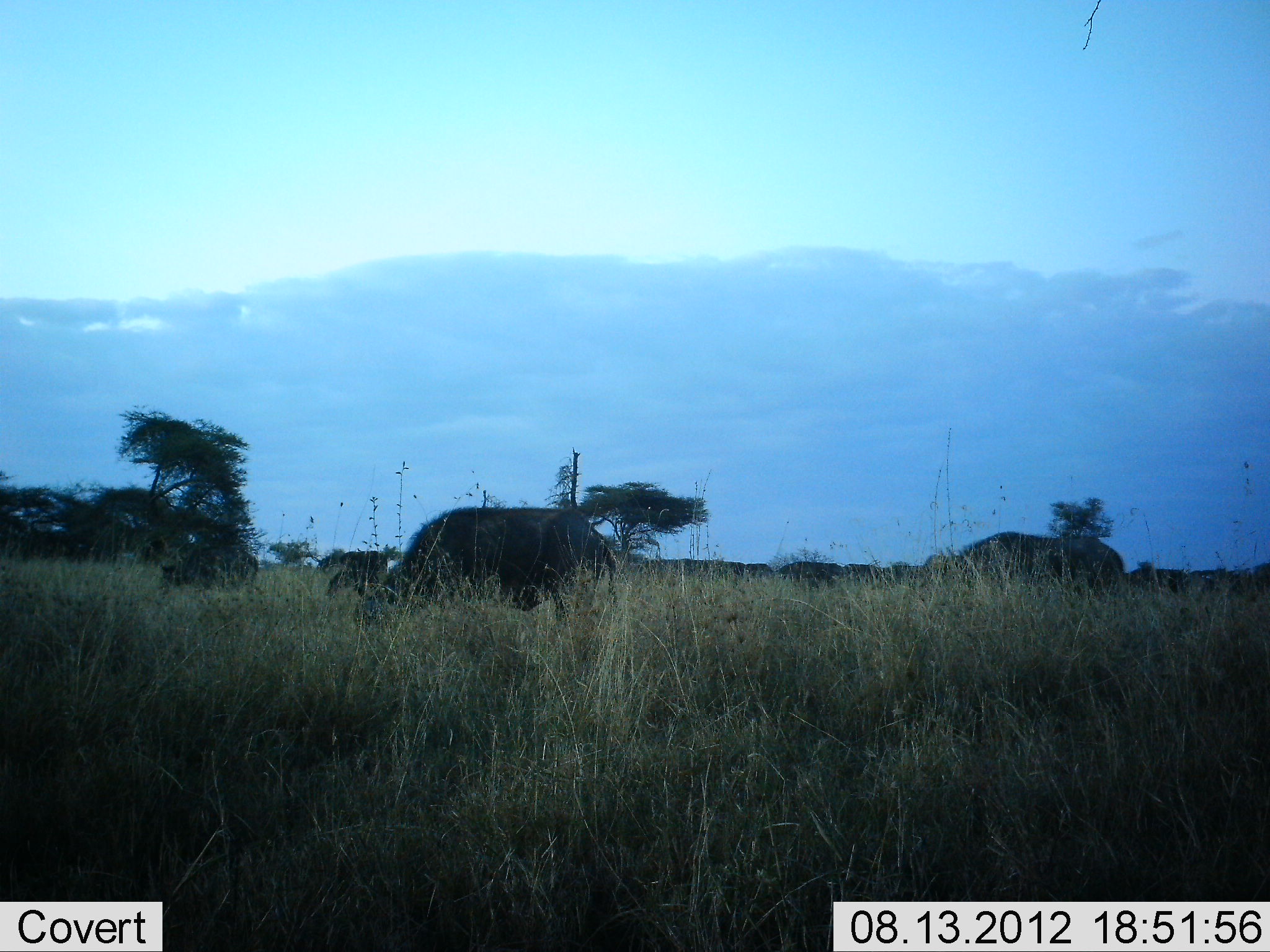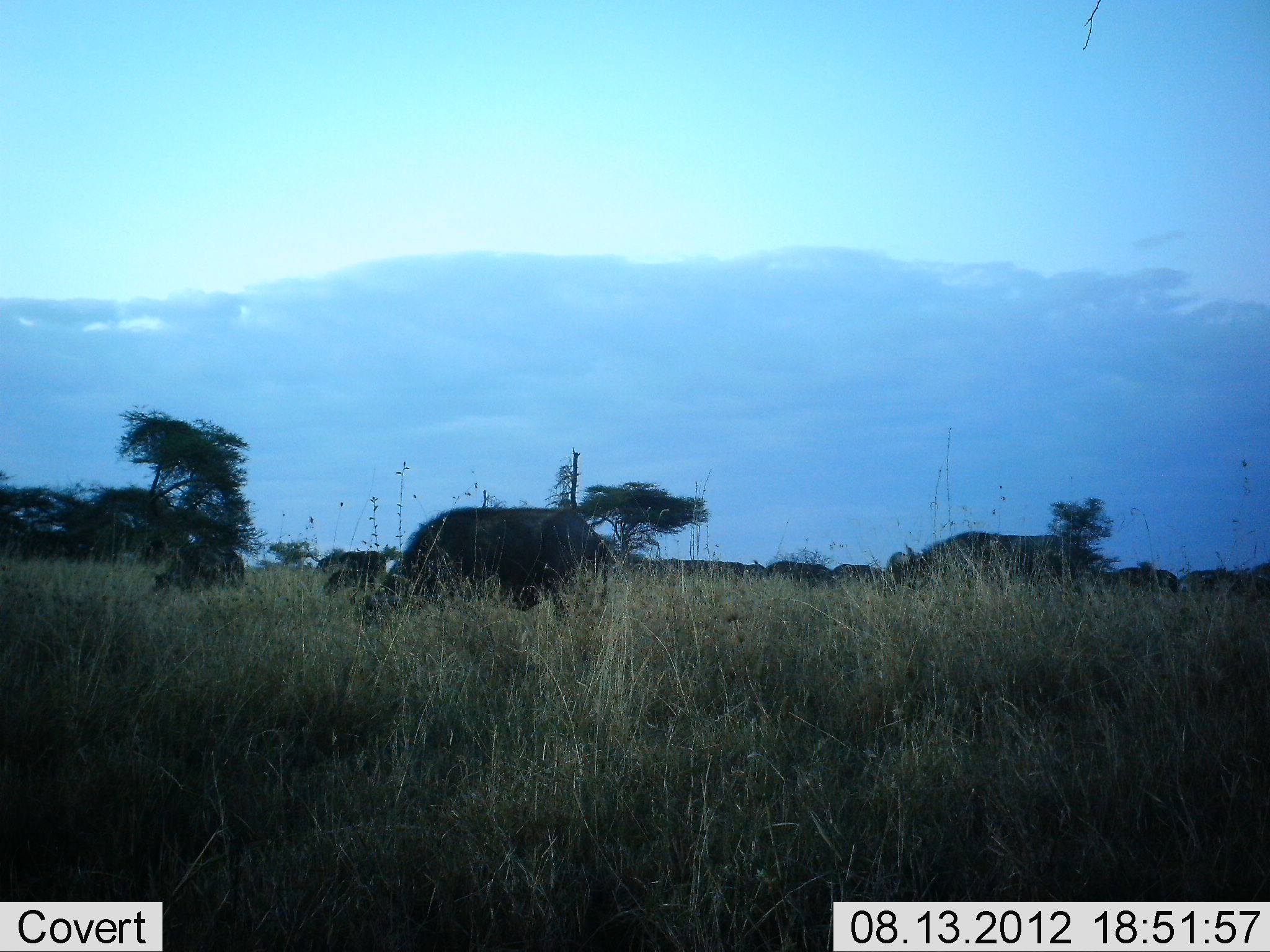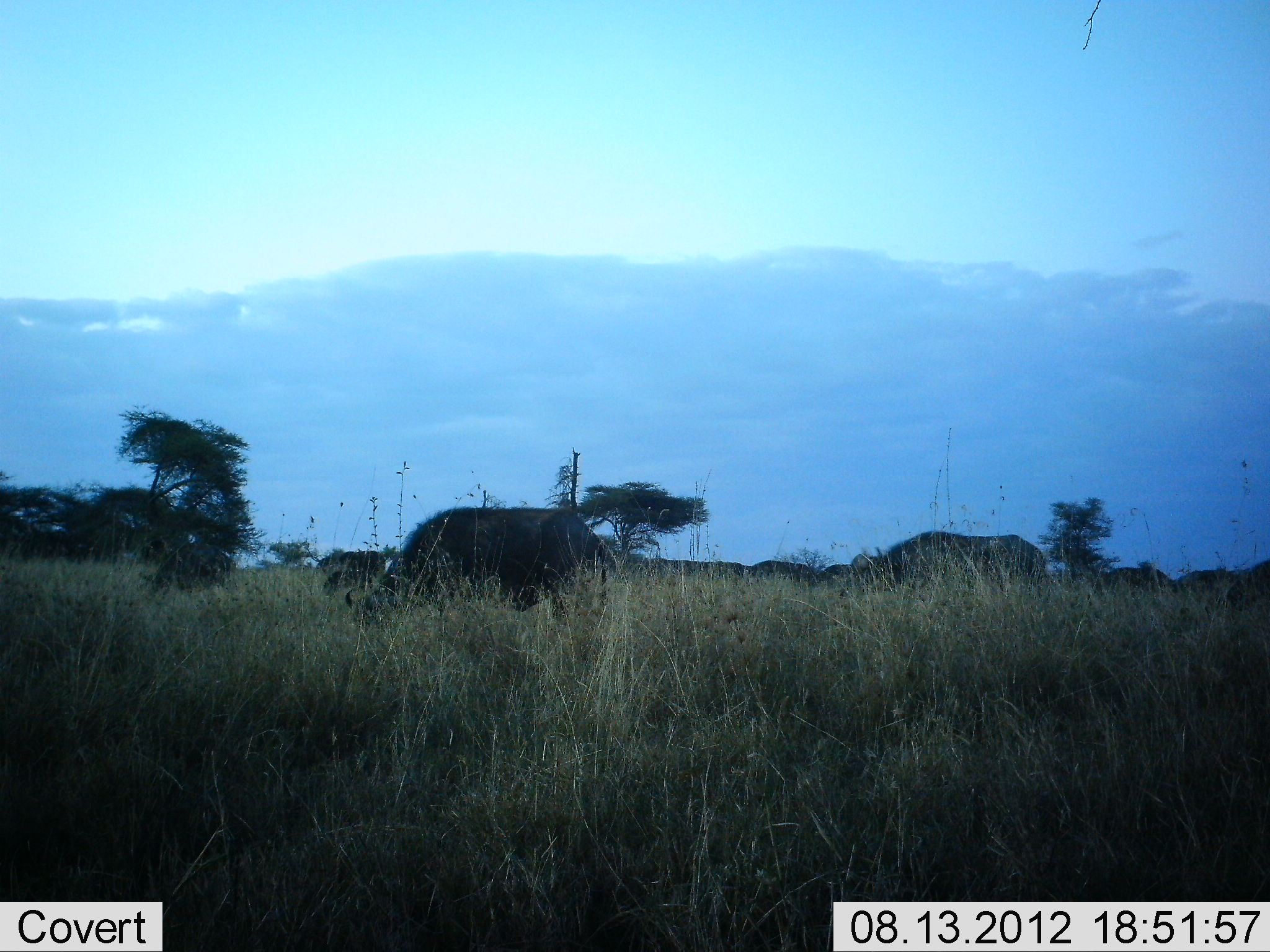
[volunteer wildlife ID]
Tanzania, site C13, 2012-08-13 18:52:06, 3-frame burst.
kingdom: Animalia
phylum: Chordata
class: Mammalia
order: Artiodactyla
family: Bovidae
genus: Syncerus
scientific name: Syncerus caffer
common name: cape buffalo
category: buffalo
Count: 11-50.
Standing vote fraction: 0%.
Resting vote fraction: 0%.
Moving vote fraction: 91%.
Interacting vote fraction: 0%.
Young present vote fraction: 0%.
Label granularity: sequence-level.